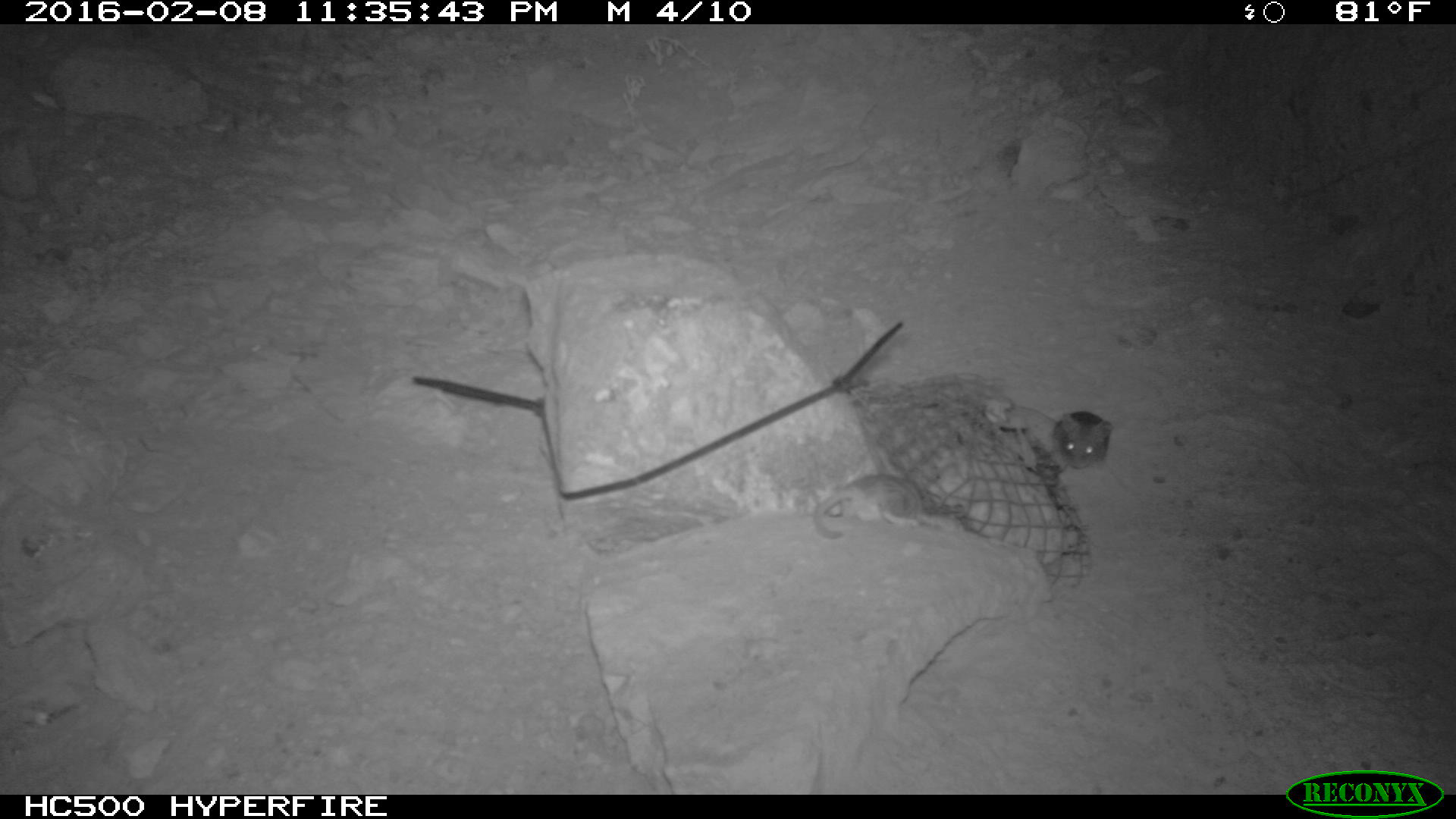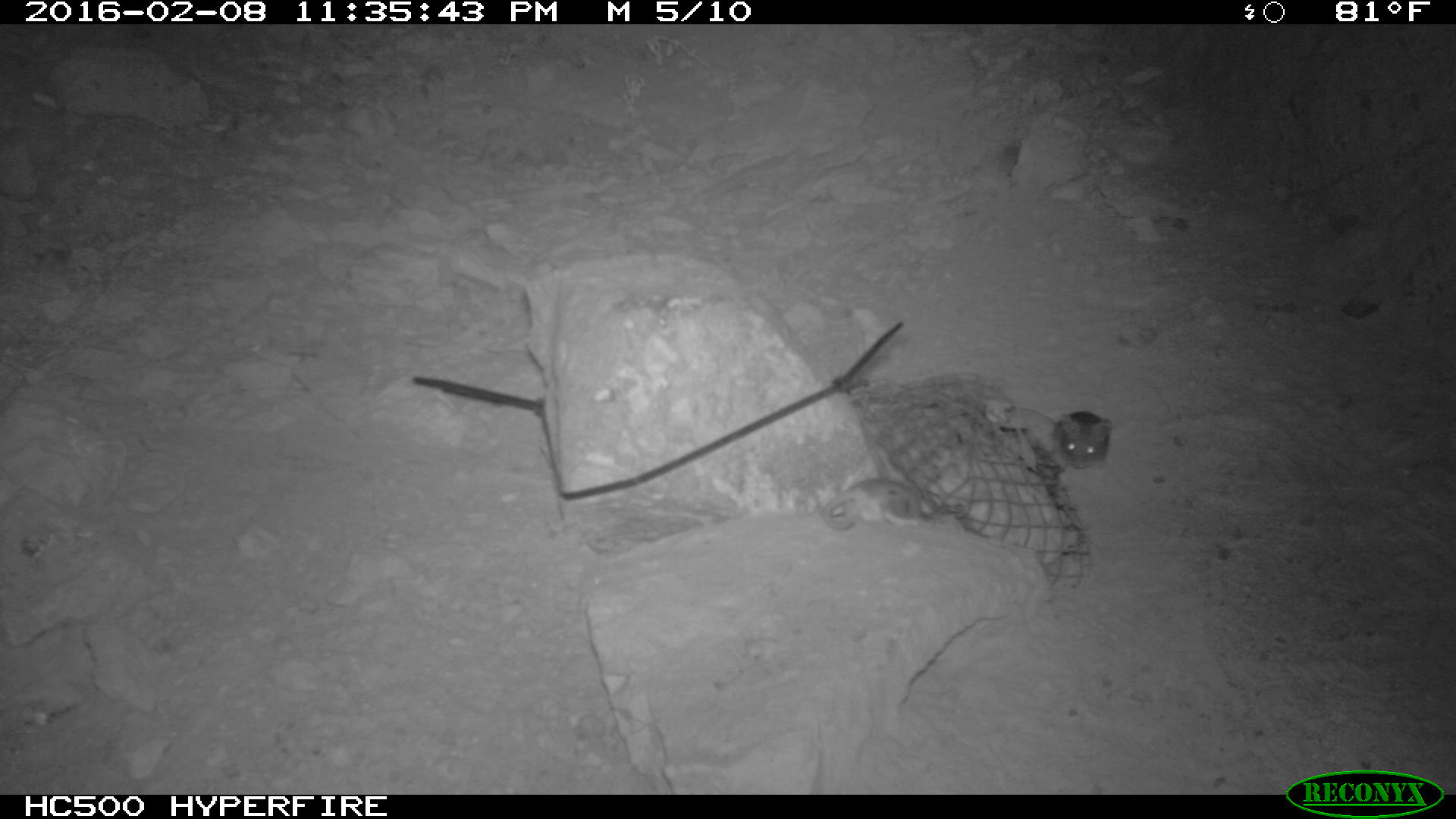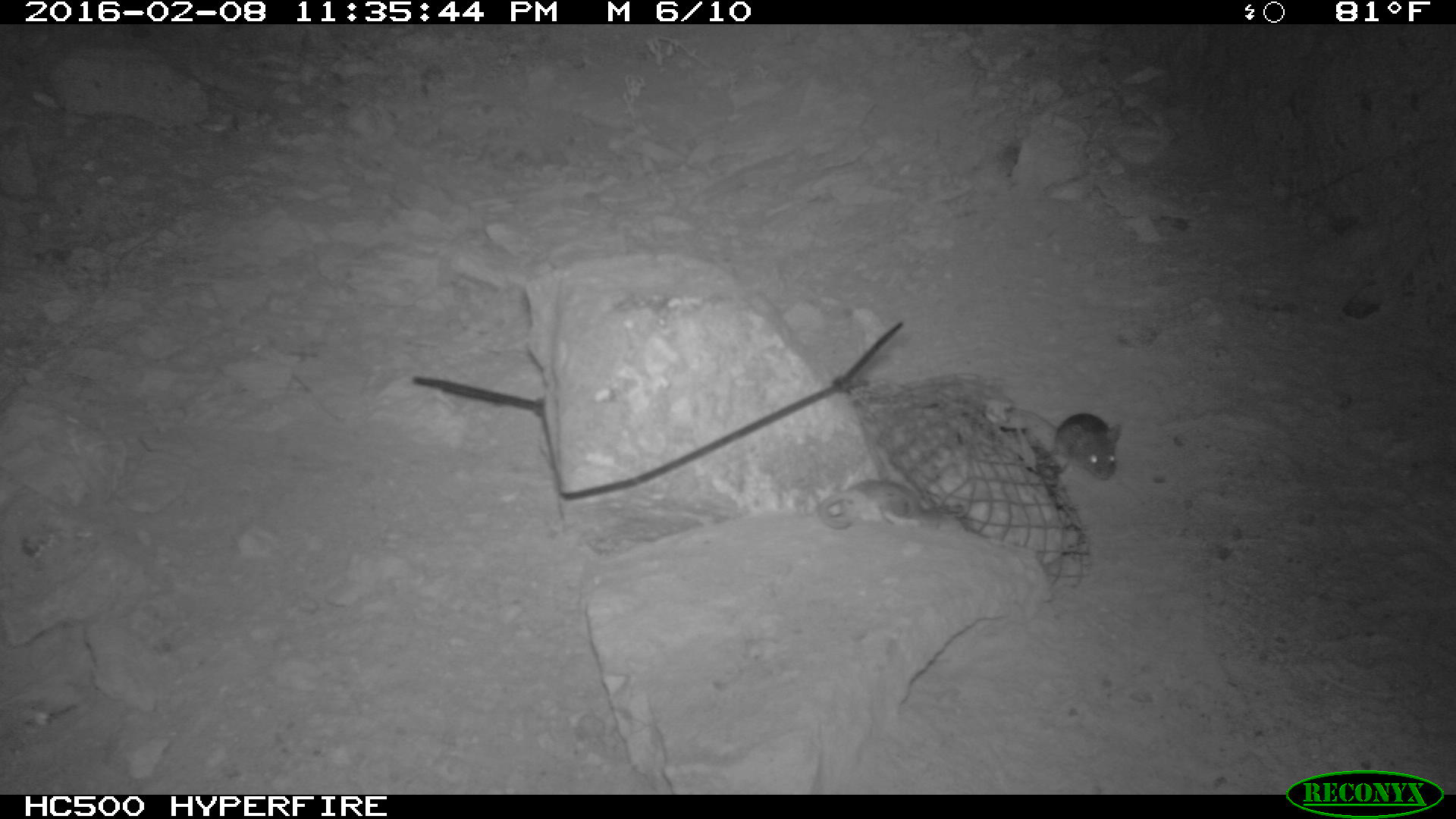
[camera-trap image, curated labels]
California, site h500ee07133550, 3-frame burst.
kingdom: Animalia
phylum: Chordata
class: Mammalia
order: Rodentia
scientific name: Rodentia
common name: rodent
Rodent (Rodentia).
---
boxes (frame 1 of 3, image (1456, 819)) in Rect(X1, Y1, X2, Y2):
rodent: Rect(810, 473, 943, 539); Rect(1047, 413, 1113, 470)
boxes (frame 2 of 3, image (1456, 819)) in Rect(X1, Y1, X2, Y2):
rodent: Rect(1012, 390, 1114, 469); Rect(821, 474, 952, 531)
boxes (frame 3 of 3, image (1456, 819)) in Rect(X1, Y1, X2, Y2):
rodent: Rect(818, 480, 941, 529); Rect(1042, 413, 1122, 480)